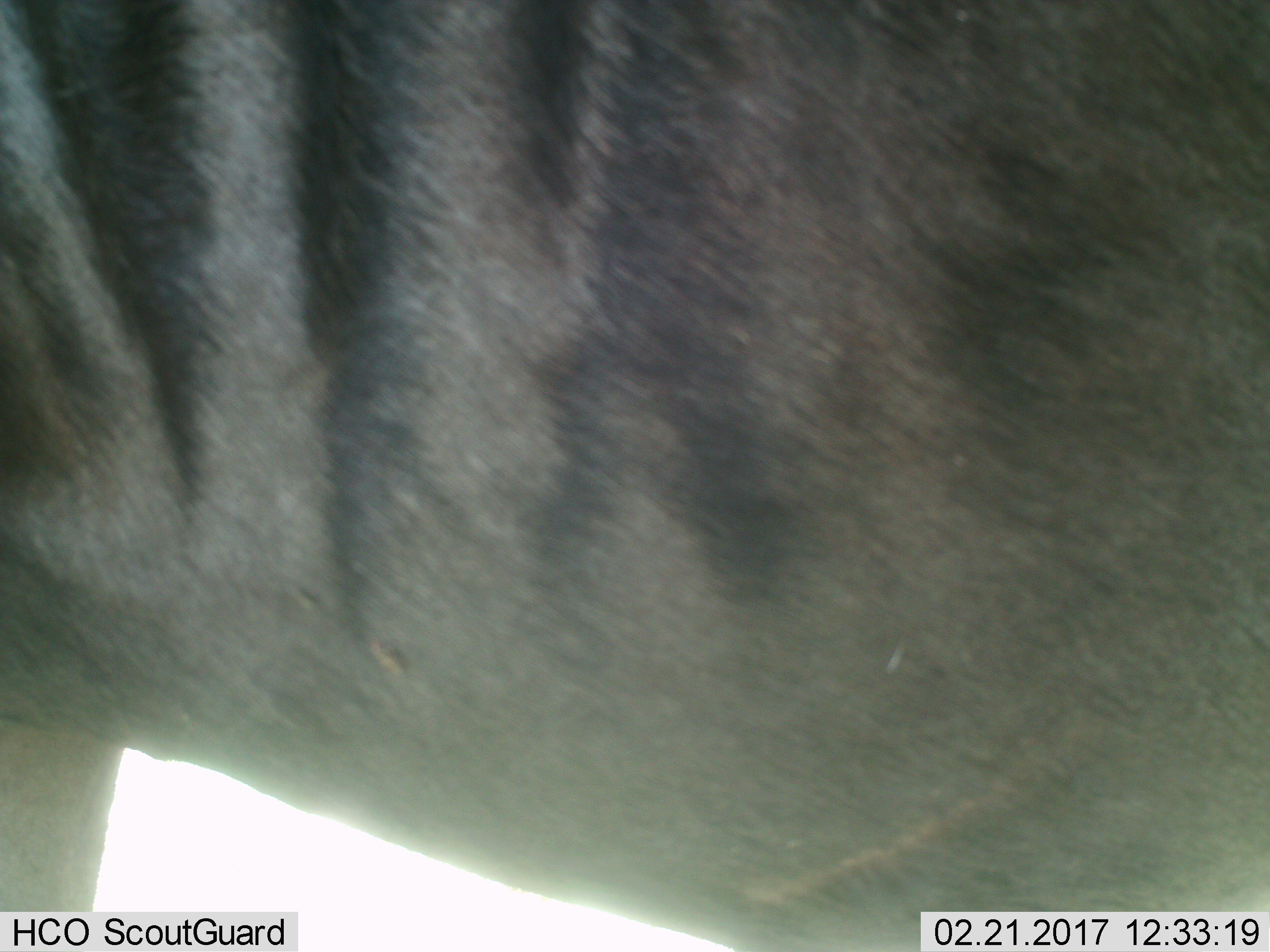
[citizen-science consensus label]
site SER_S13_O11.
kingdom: Animalia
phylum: Chordata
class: Mammalia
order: Artiodactyla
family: Bovidae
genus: Connochaetes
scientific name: Connochaetes taurinus taurinus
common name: blue wildebeest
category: wildebeestblue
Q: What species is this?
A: Wildebeestblue (blue wildebeest) (Connochaetes taurinus taurinus).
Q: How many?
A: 1.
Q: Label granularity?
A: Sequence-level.